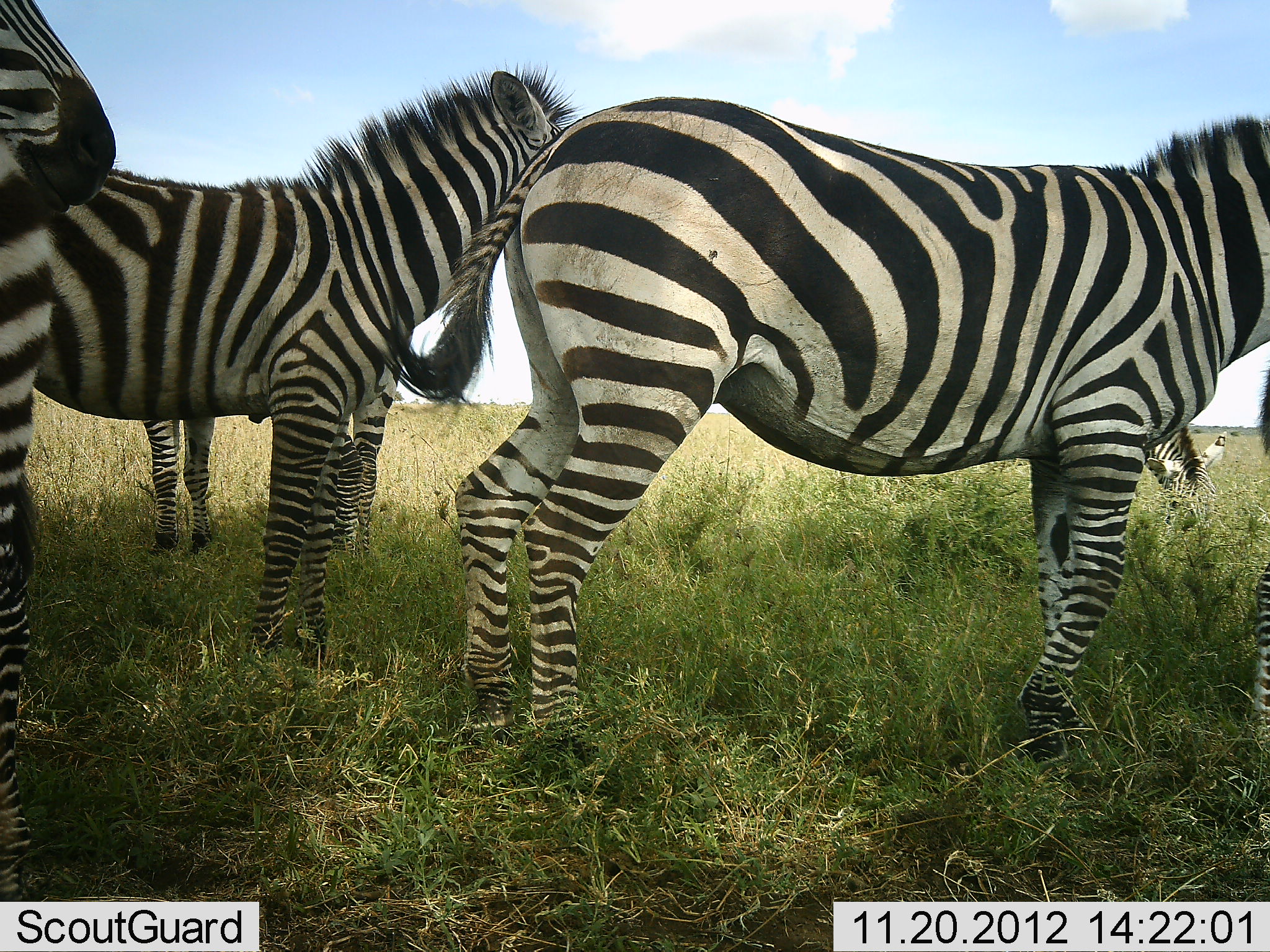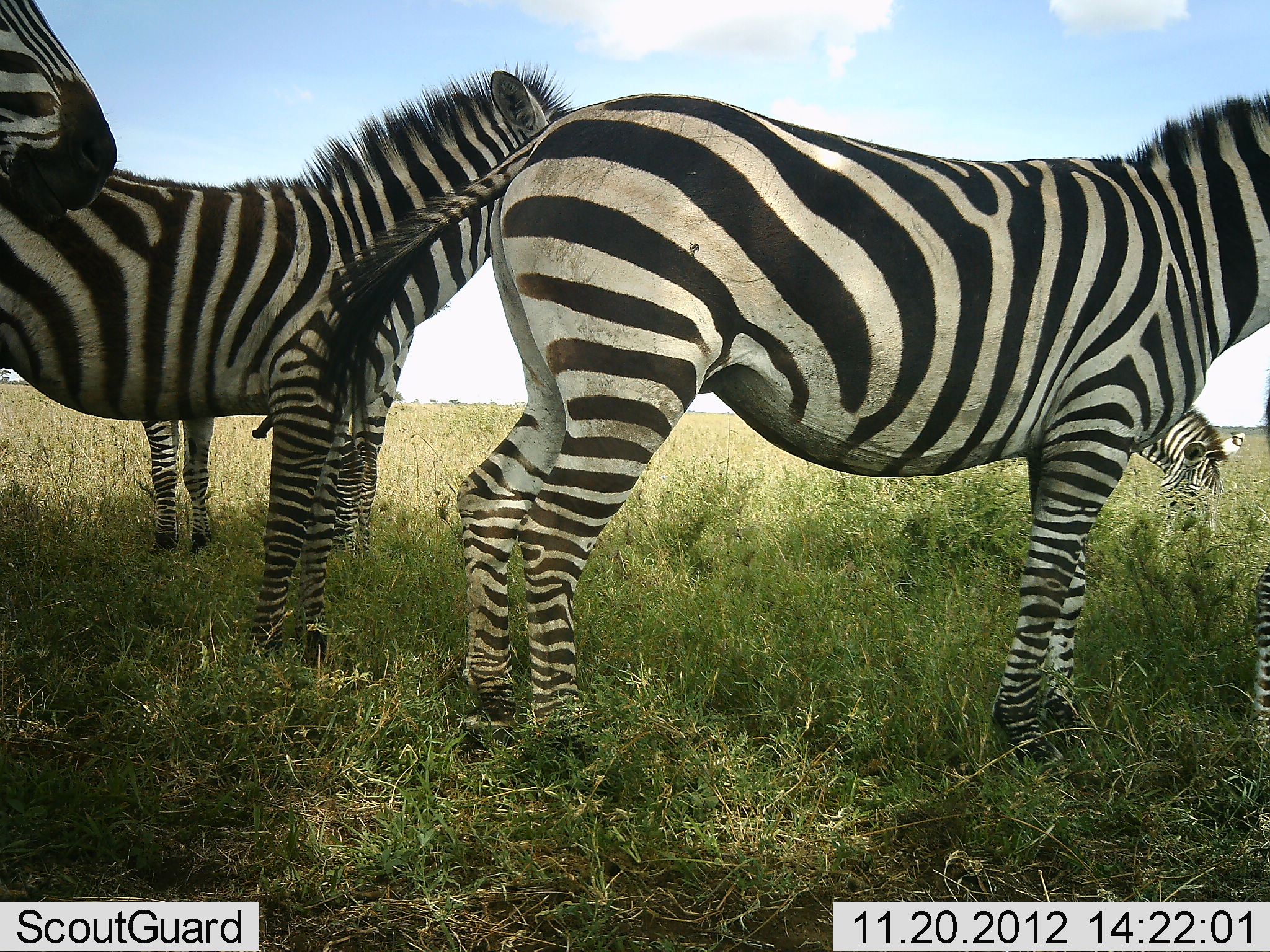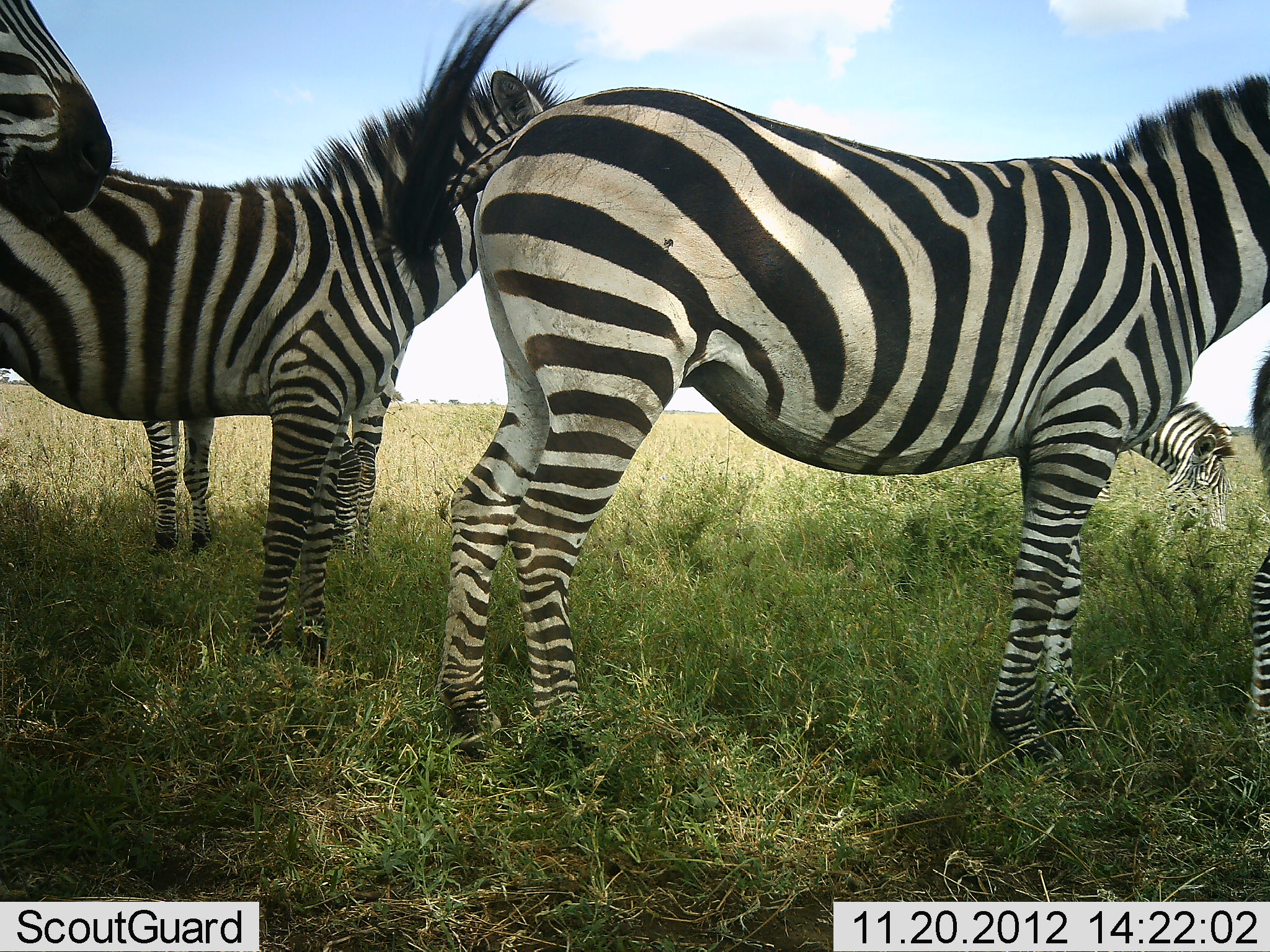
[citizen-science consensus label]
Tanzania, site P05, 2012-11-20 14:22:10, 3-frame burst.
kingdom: Animalia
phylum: Chordata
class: Mammalia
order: Perissodactyla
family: Equidae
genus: Equus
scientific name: Equus quagga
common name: plains zebra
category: zebra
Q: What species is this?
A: Zebra (plains zebra) (Equus quagga).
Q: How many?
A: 6.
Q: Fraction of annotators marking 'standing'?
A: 82%.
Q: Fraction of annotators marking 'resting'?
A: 0%.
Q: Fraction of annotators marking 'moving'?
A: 9%.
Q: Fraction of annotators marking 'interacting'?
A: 9%.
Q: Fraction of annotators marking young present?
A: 0%.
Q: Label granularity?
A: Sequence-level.